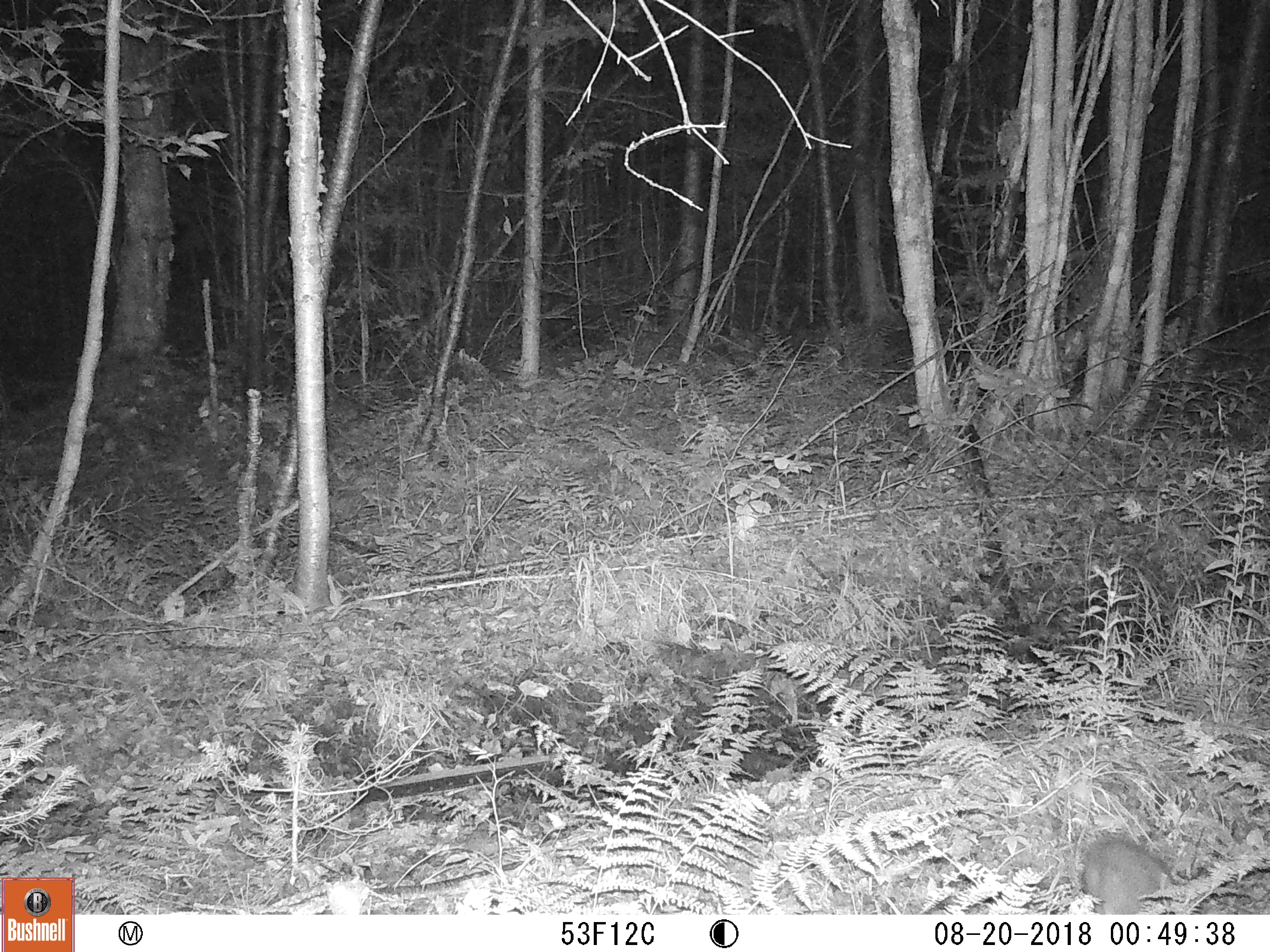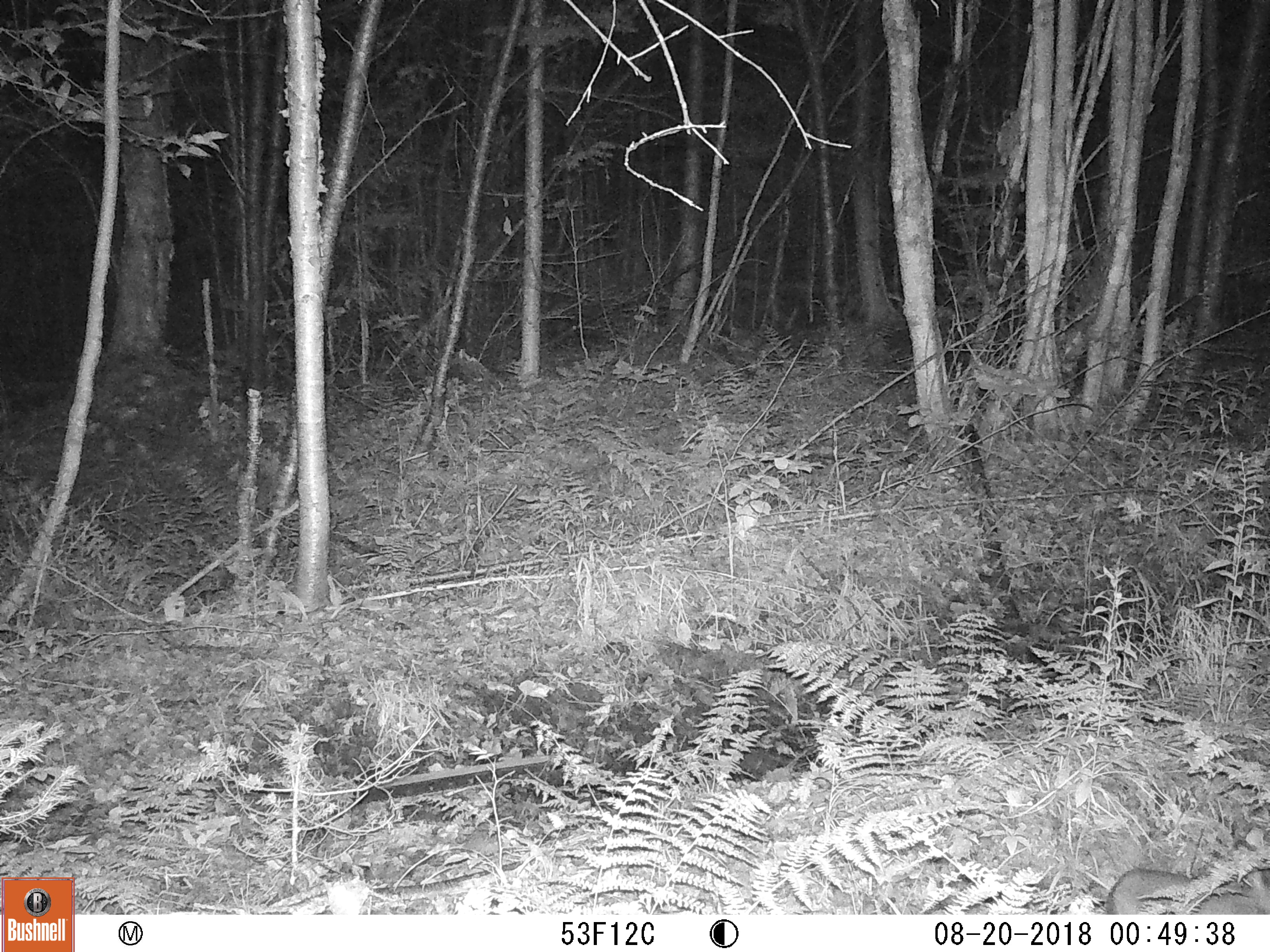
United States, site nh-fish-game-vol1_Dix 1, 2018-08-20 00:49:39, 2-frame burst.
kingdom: Animalia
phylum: Chordata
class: Mammalia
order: Lagomorpha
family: Leporidae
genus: Lepus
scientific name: Lepus americanus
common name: snowshoe hare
Snowshoe hare (Lepus americanus).